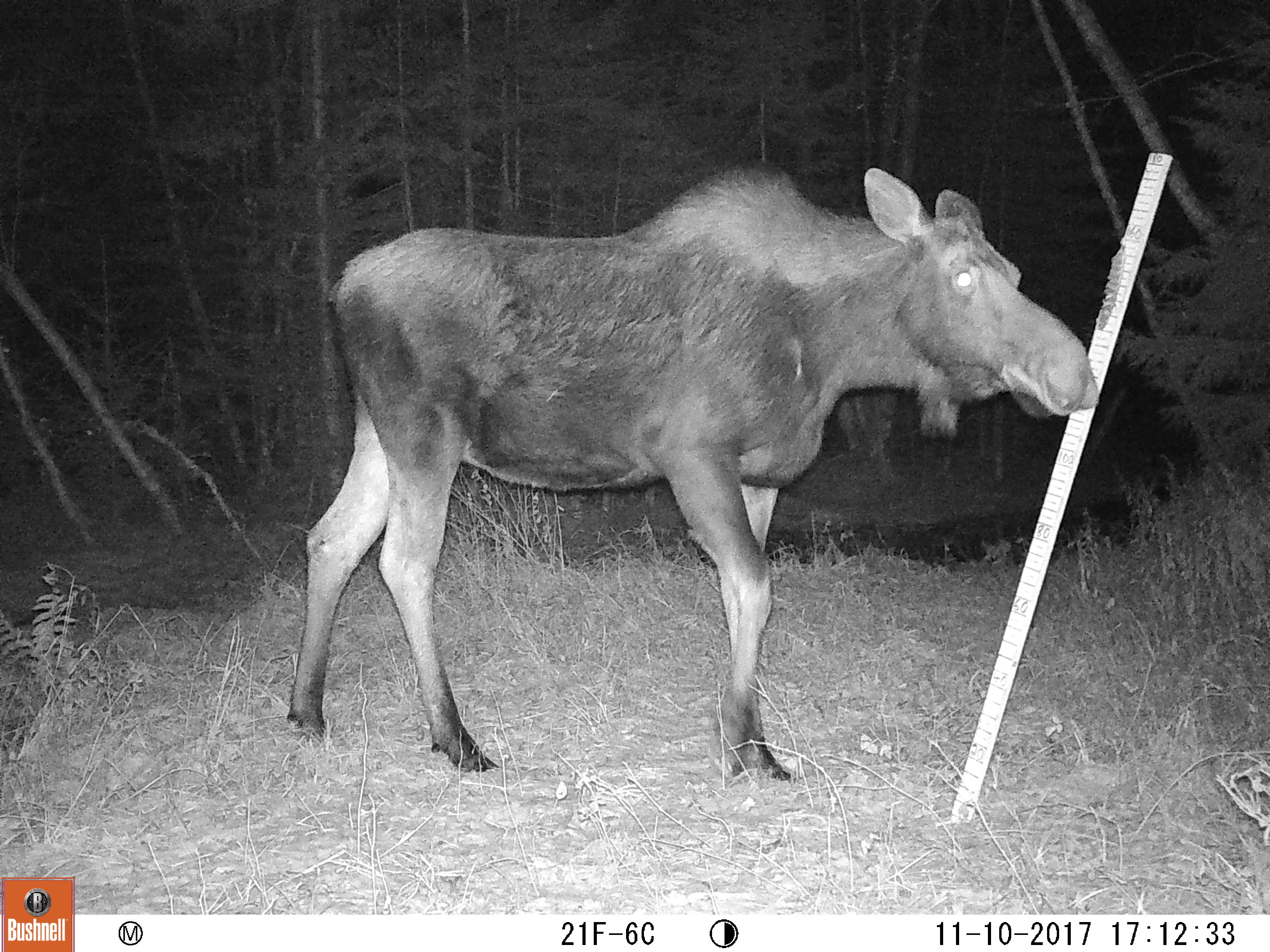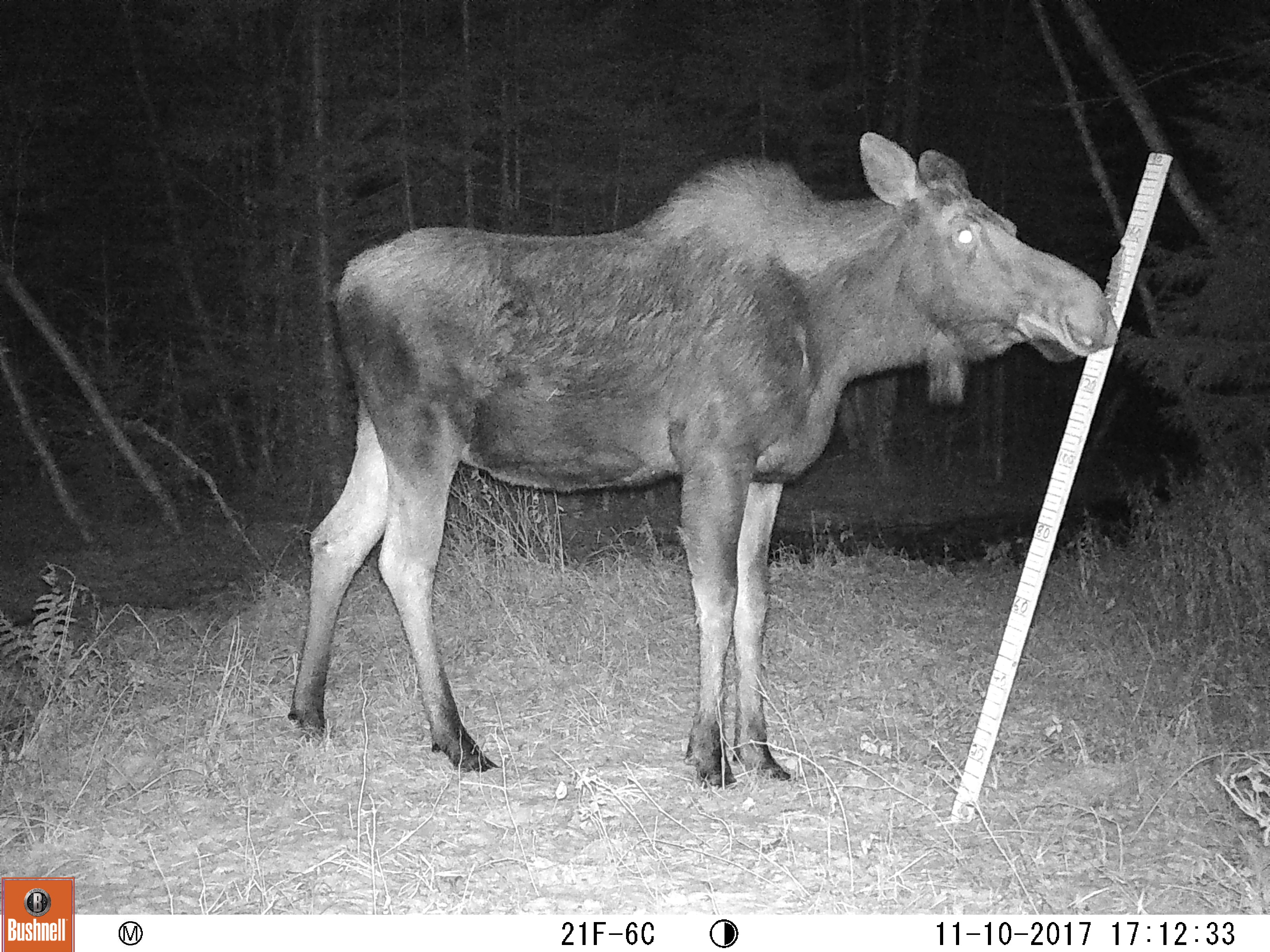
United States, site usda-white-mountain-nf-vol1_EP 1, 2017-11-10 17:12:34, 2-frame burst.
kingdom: Animalia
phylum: Chordata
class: Mammalia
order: Artiodactyla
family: Cervidae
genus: Alces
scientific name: Alces alces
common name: moose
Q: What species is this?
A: Moose (Alces alces).